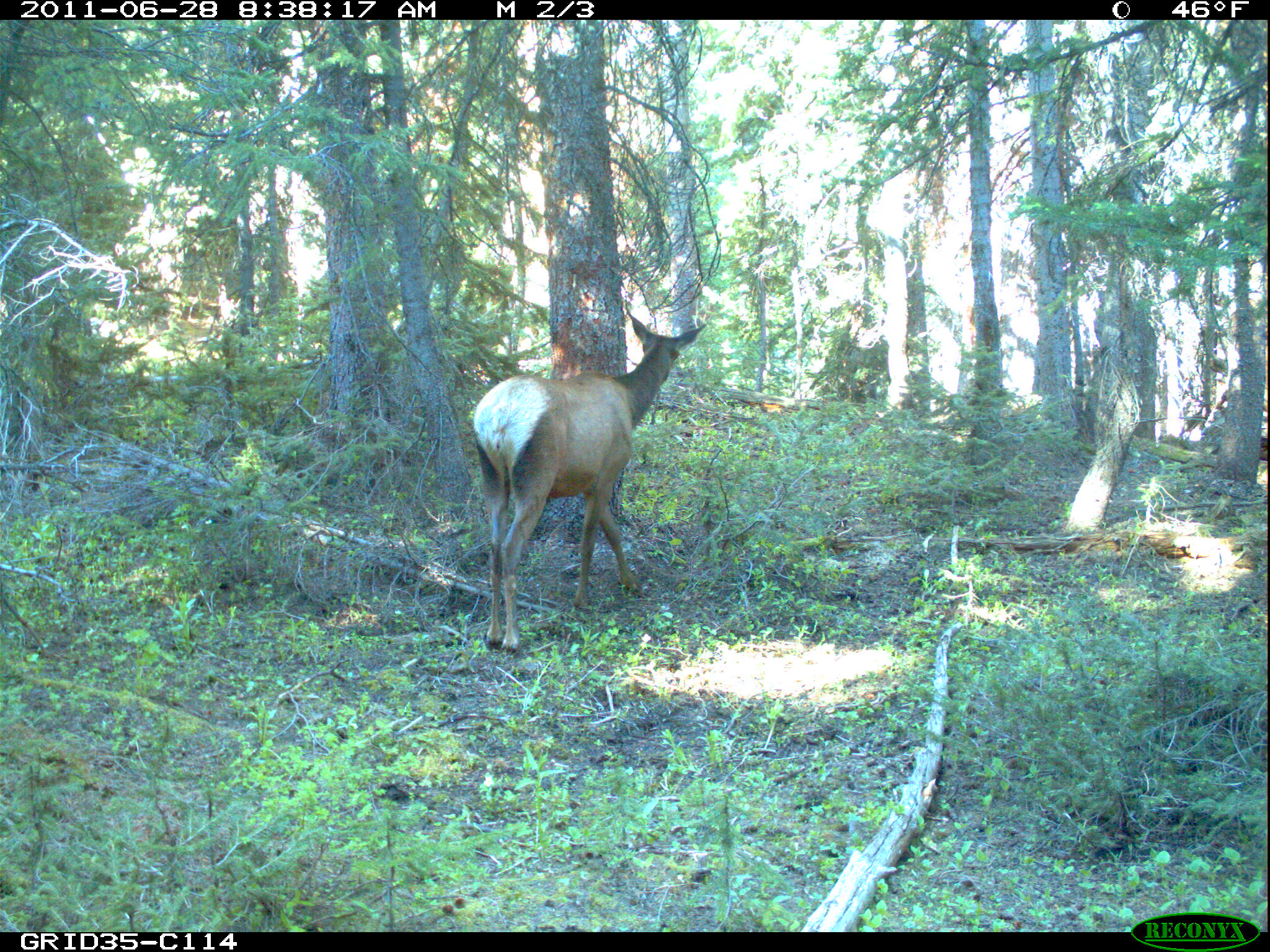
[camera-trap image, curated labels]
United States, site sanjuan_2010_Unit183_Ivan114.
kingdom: Animalia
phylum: Chordata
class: Mammalia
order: Artiodactyla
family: Cervidae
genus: Cervus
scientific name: Cervus elaphus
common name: red deer